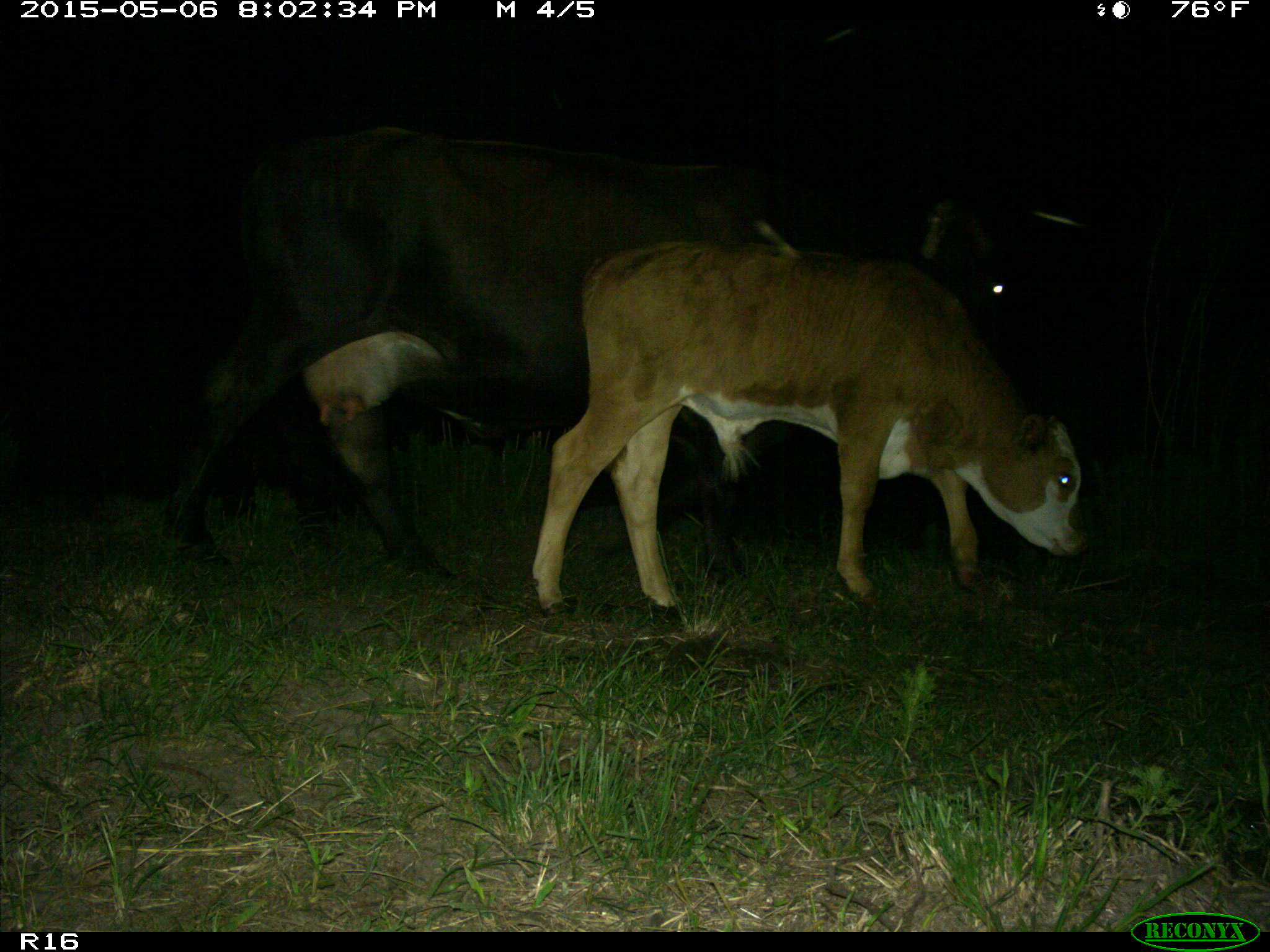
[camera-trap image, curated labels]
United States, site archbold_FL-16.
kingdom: Animalia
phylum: Chordata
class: Mammalia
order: Artiodactyla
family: Bovidae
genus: Bos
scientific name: Bos taurus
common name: domestic cow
Bos taurus (domestic cow).